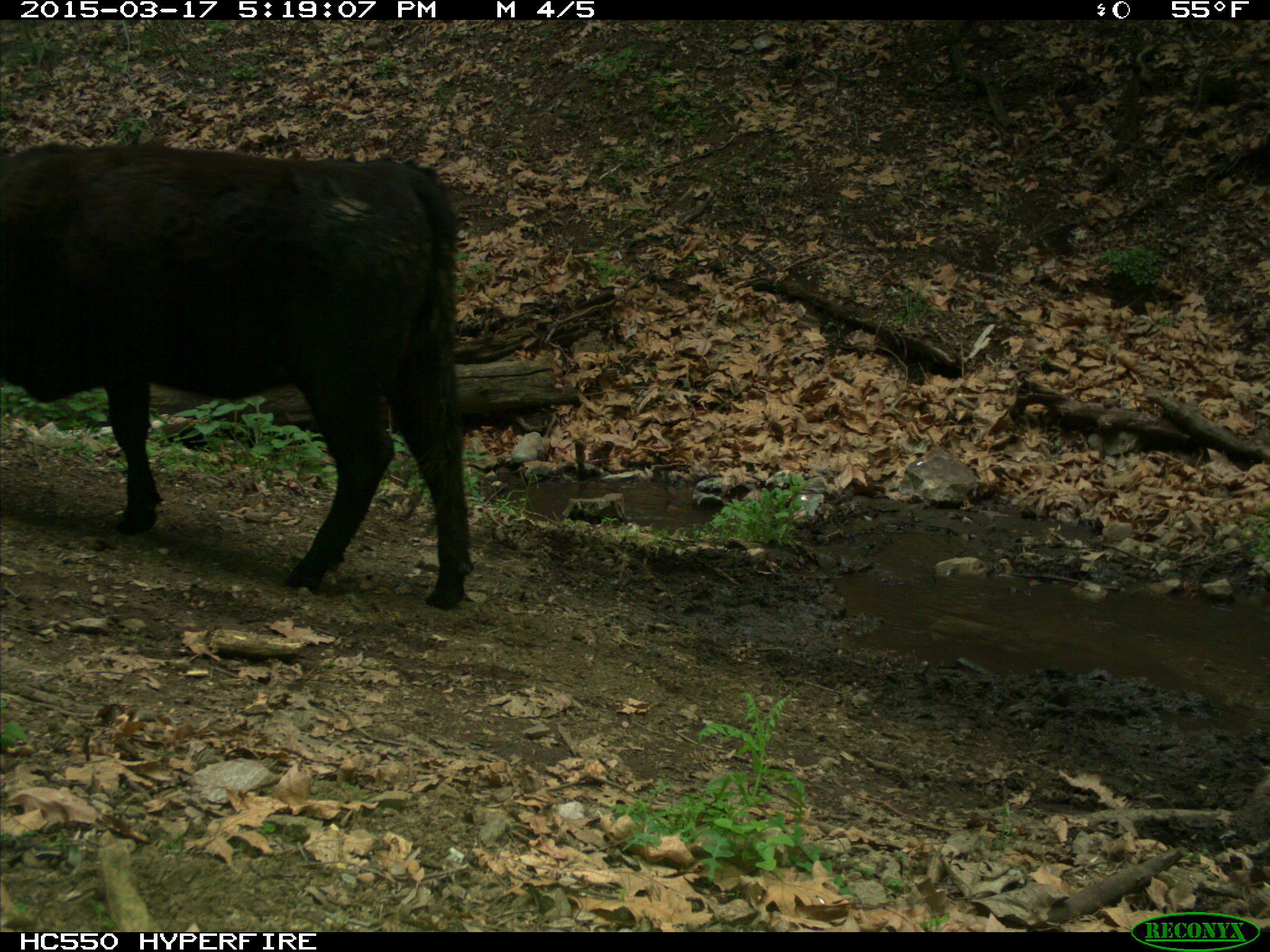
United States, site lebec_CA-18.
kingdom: Animalia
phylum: Chordata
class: Mammalia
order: Artiodactyla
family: Bovidae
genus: Bos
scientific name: Bos taurus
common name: domestic cow